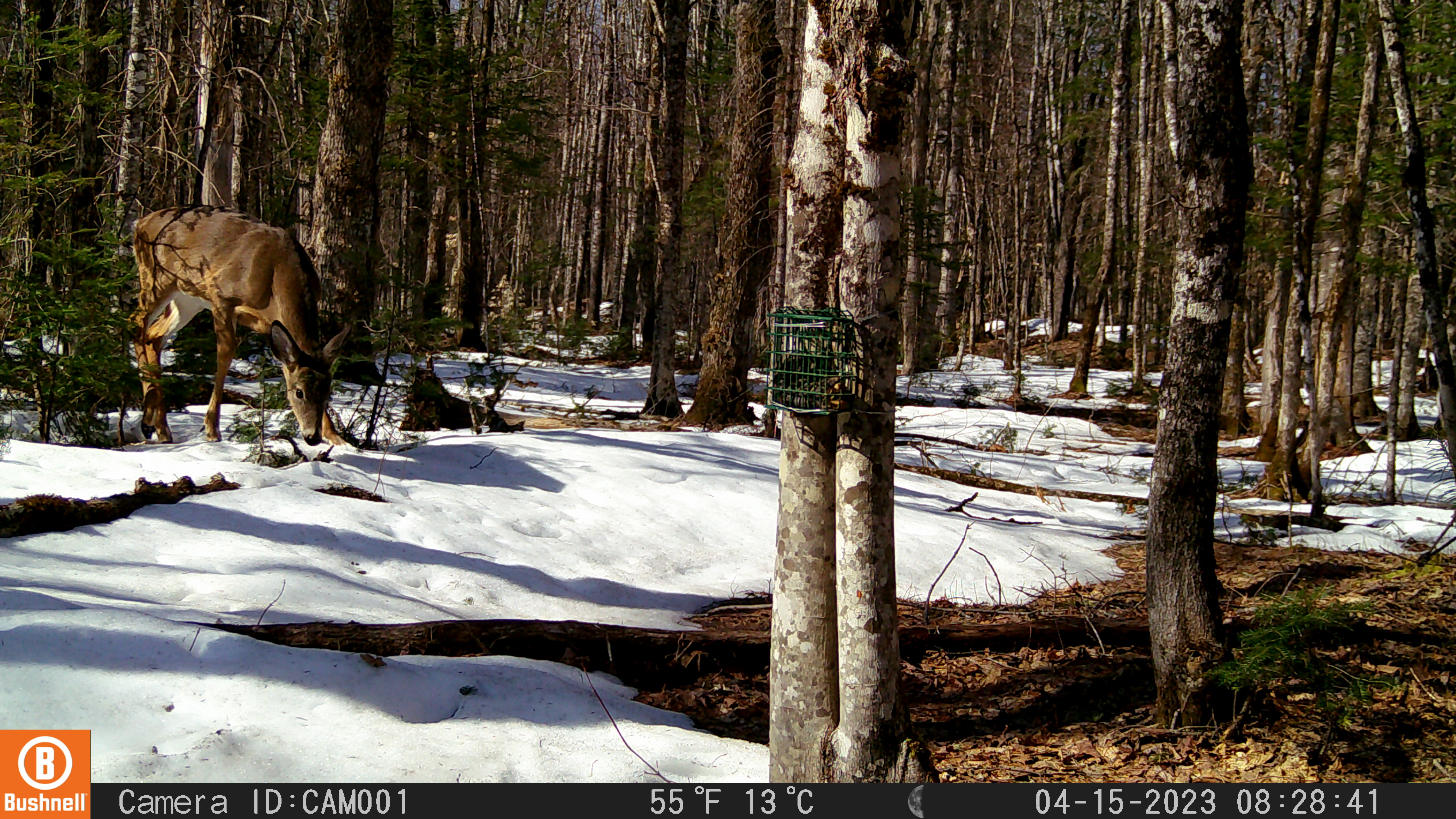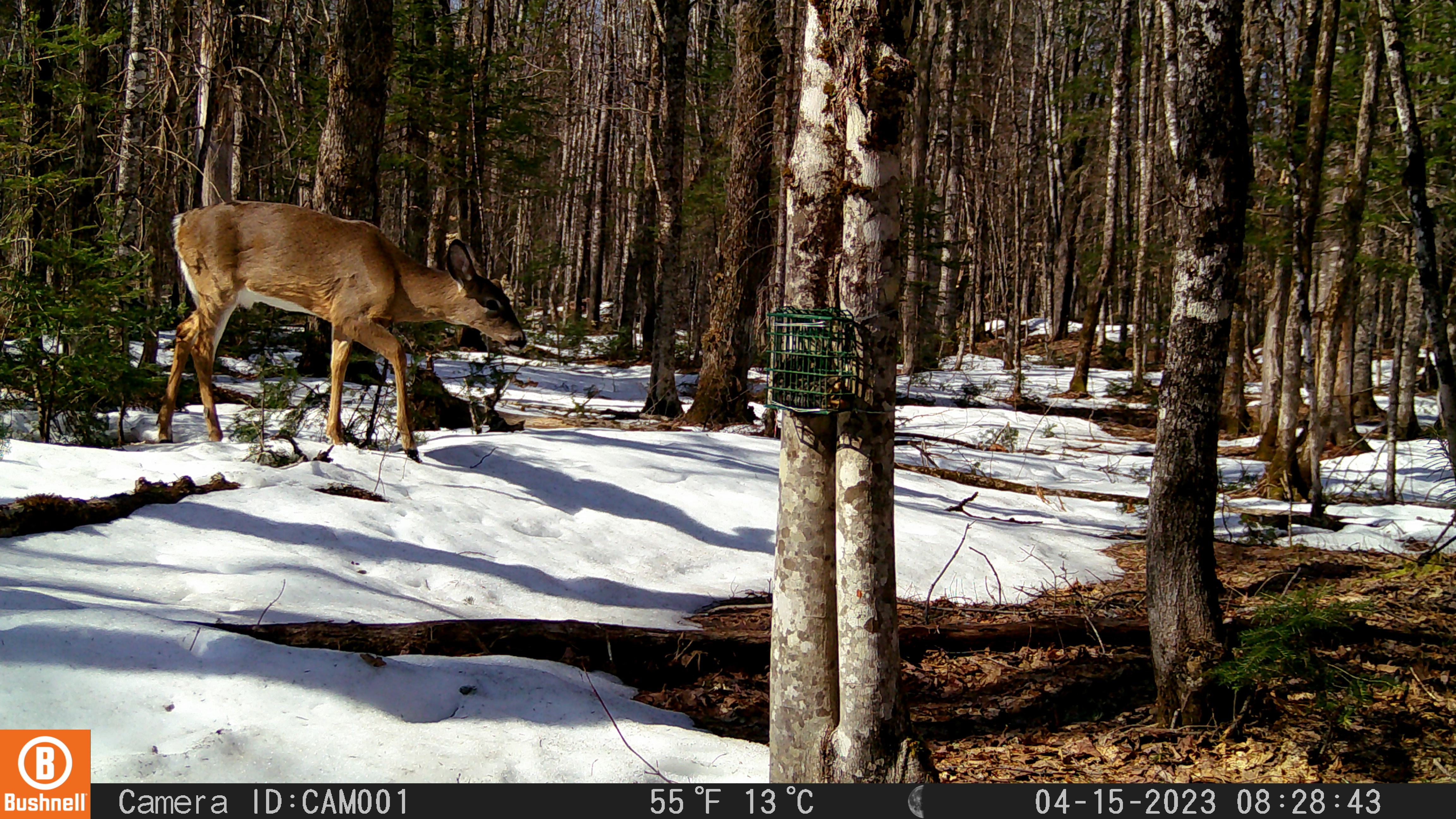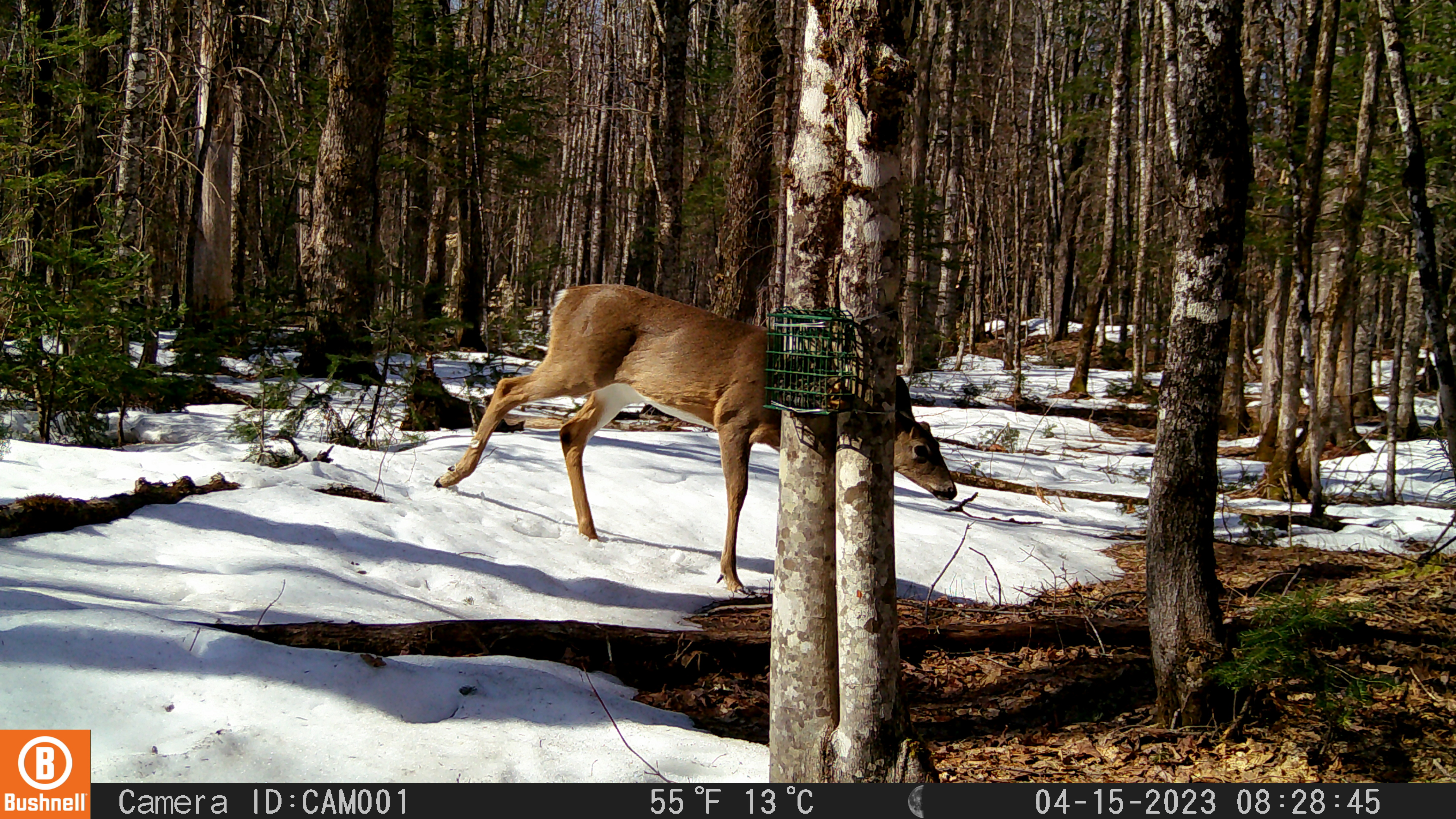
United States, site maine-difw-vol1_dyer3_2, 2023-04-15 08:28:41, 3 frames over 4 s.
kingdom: Animalia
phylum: Chordata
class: Mammalia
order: Artiodactyla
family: Cervidae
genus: Odocoileus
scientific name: Odocoileus virginianus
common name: white-tailed deer